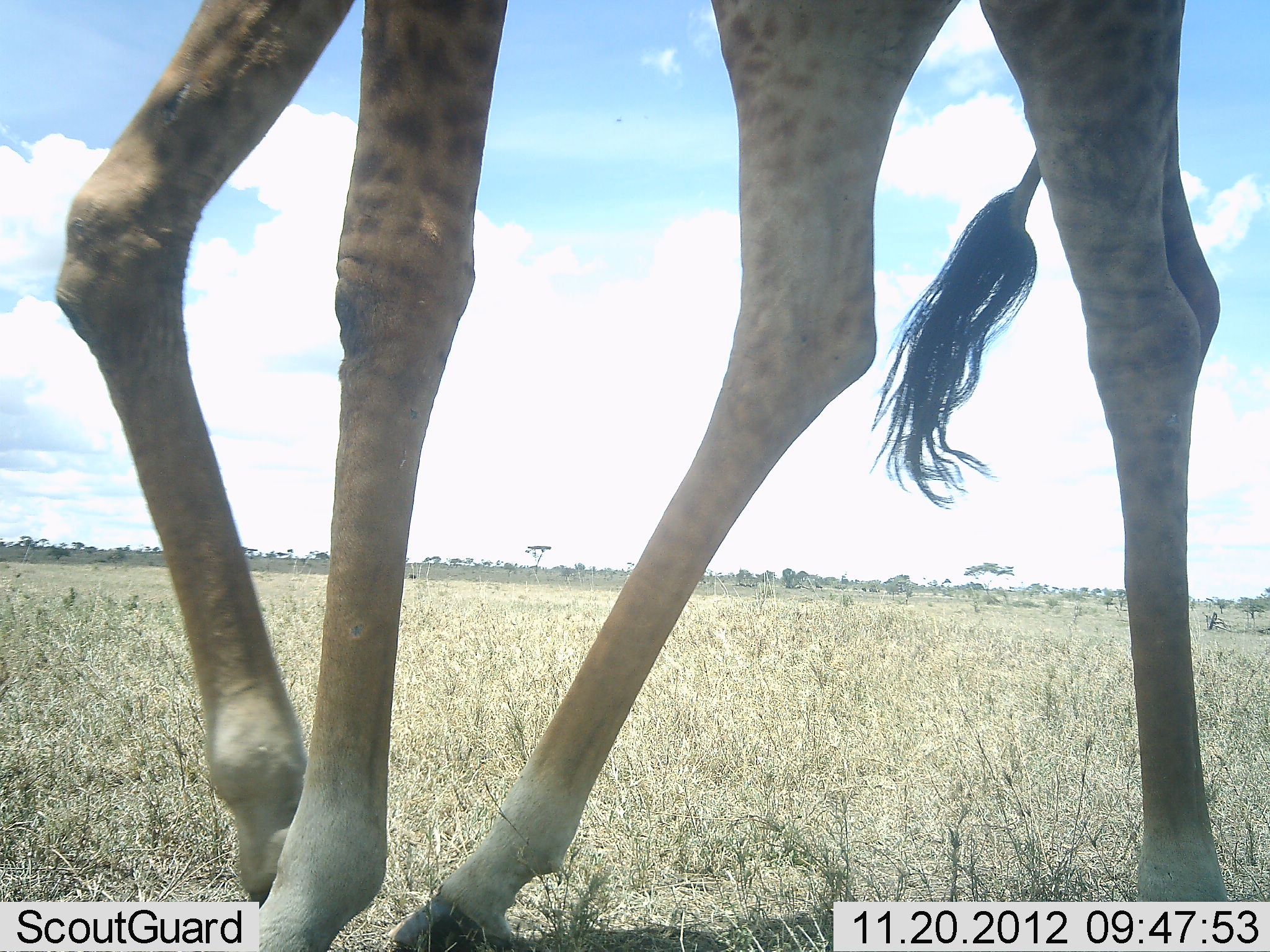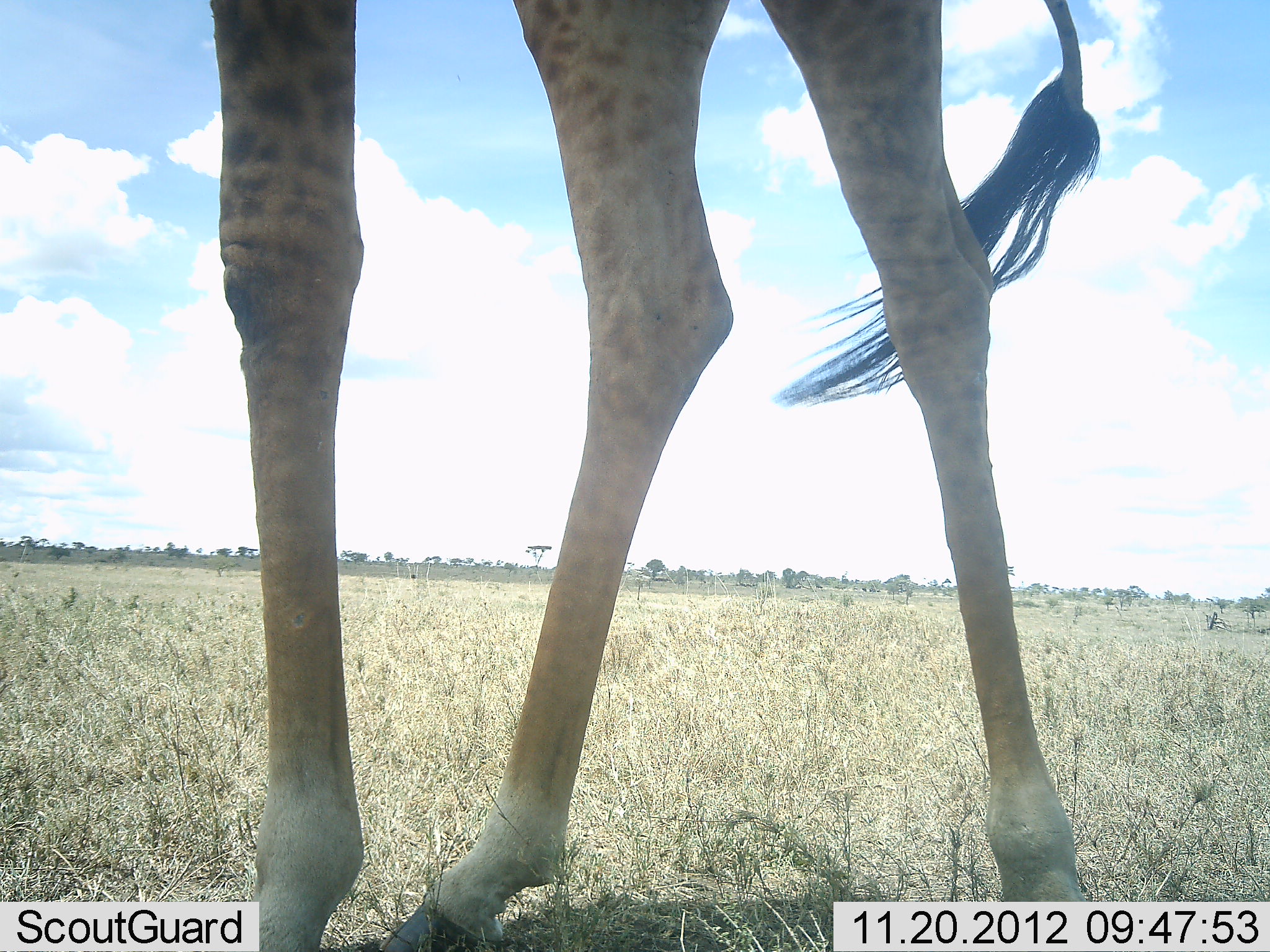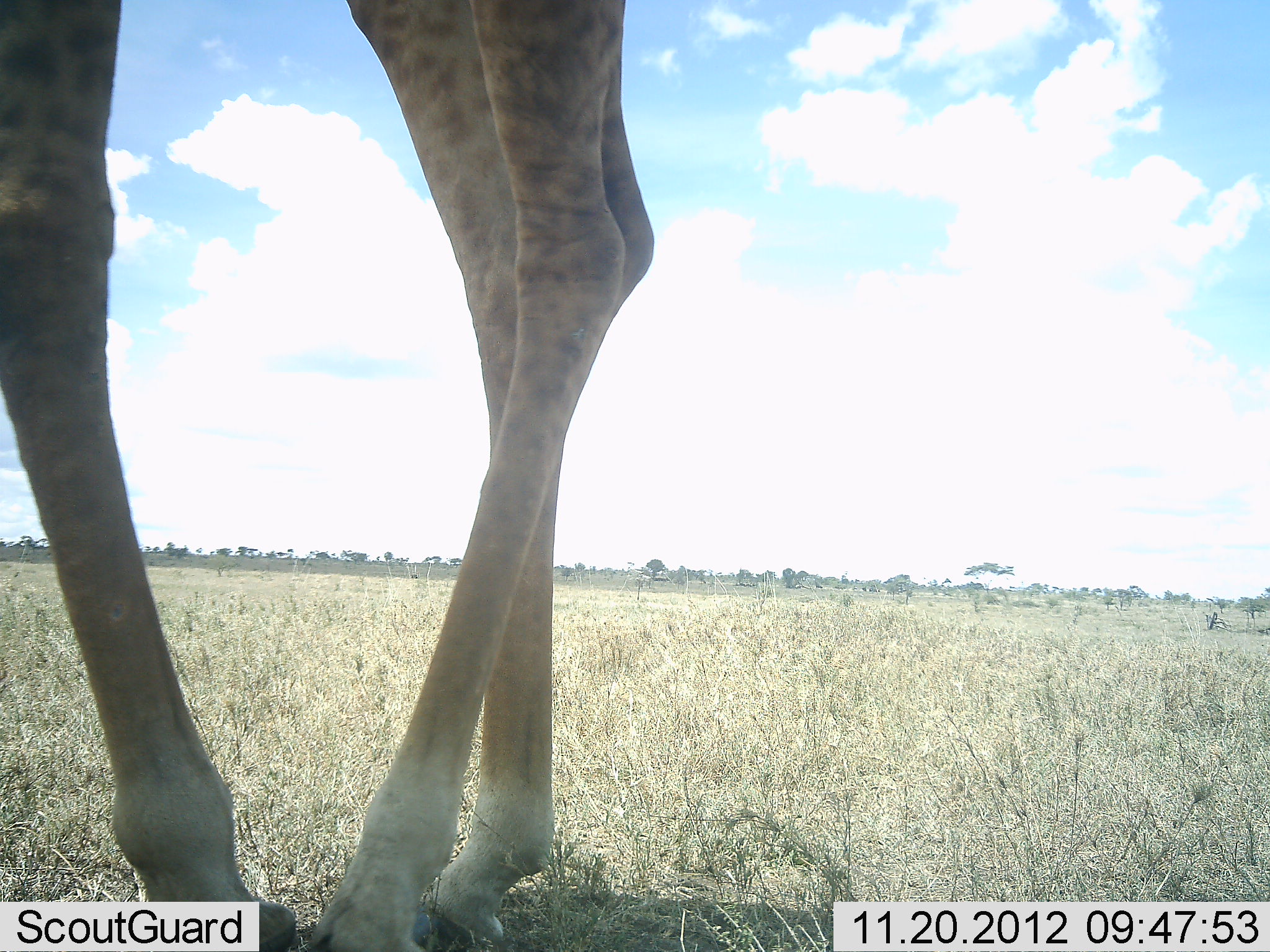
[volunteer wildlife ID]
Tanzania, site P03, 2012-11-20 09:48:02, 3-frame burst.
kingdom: Animalia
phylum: Chordata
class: Mammalia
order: Artiodactyla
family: Giraffidae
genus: Giraffa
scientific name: Giraffa camelopardalis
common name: giraffe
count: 1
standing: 0%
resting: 0%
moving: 100%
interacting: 0%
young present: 0%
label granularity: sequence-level